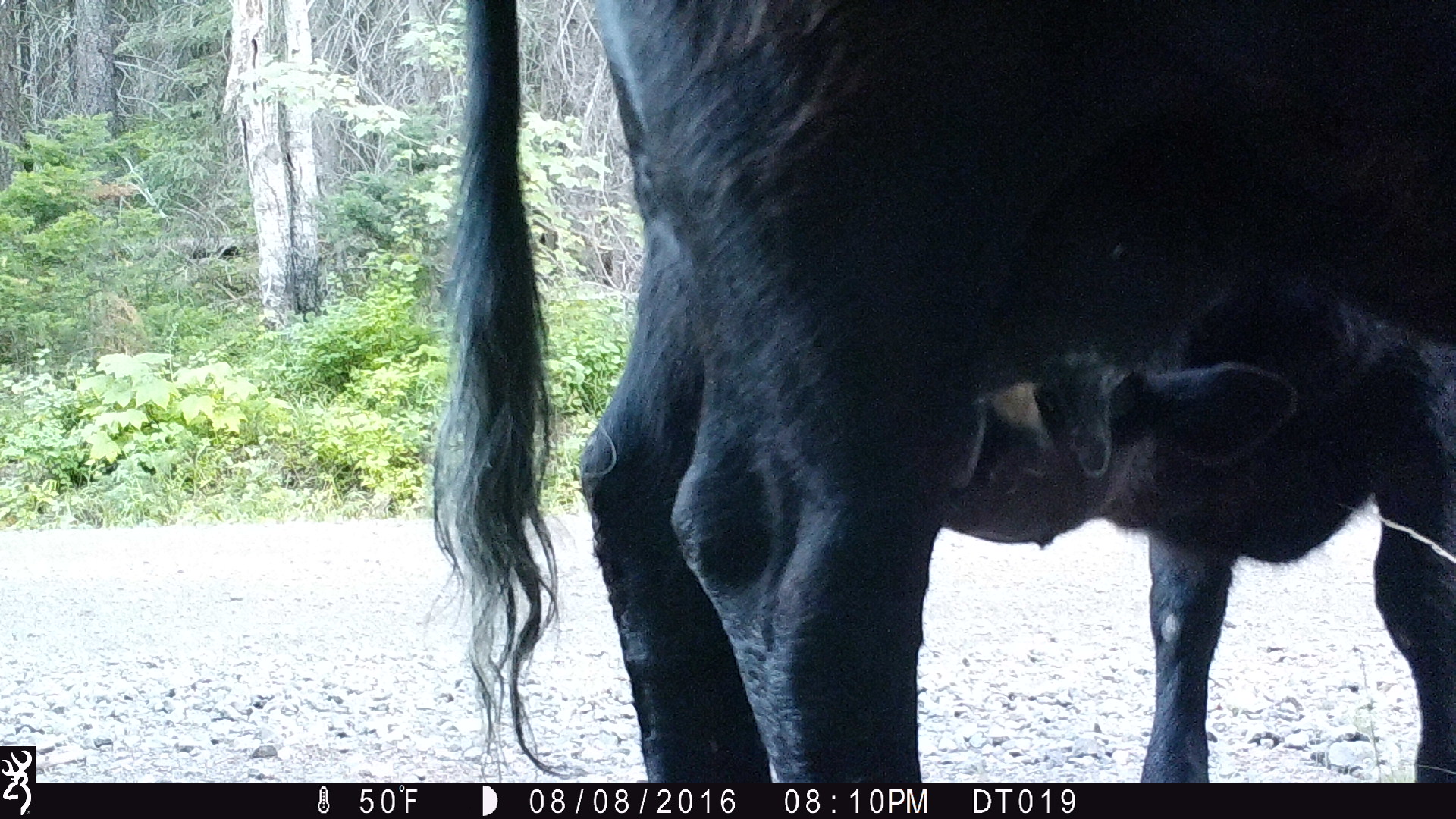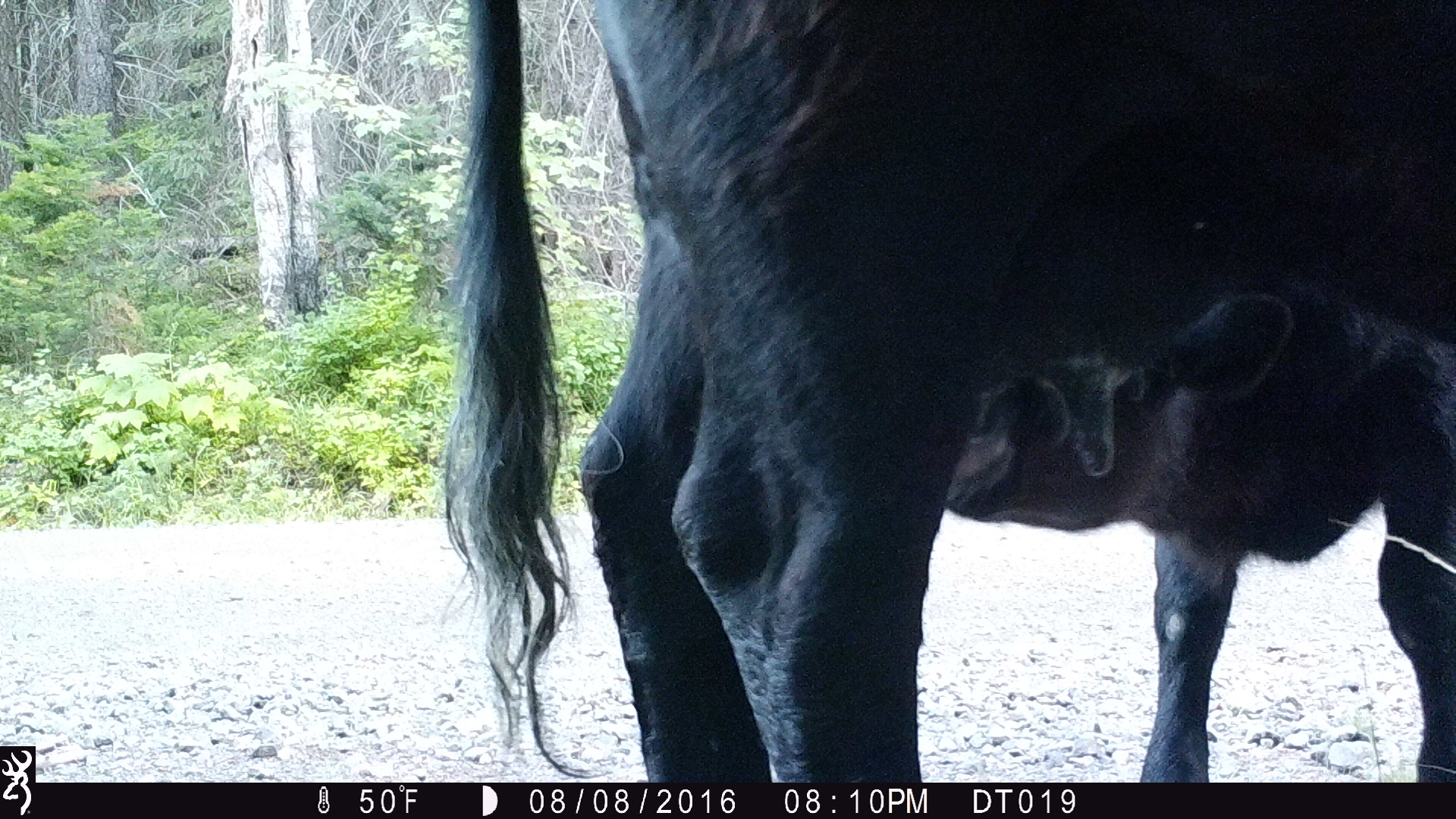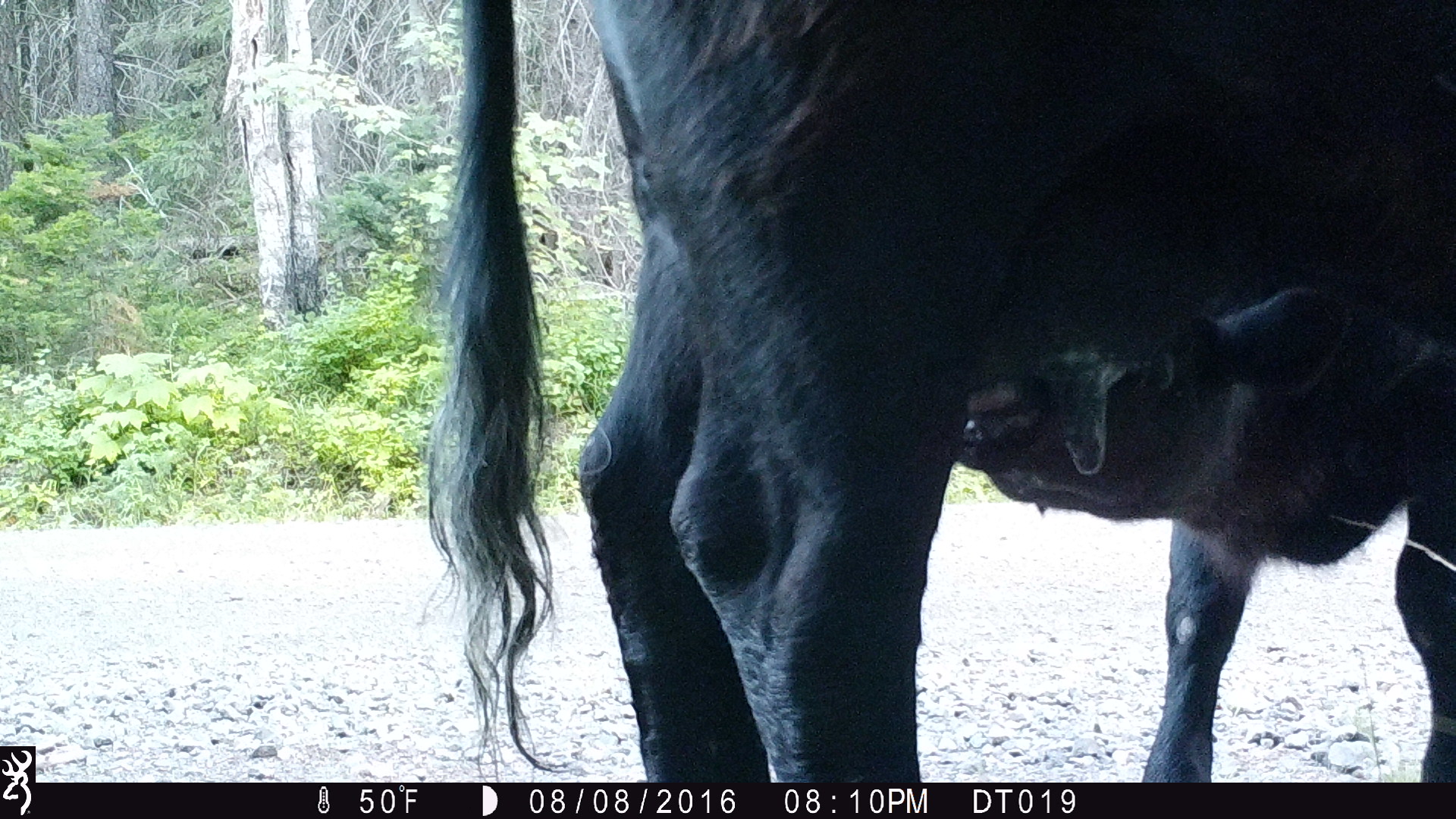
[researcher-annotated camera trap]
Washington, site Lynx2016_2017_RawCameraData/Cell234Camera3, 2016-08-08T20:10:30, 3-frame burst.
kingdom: Animalia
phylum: Chordata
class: Mammalia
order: Artiodactyla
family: Bovidae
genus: Bos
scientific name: Bos taurus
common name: domestic cattle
Domestic cattle (Bos taurus). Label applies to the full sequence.